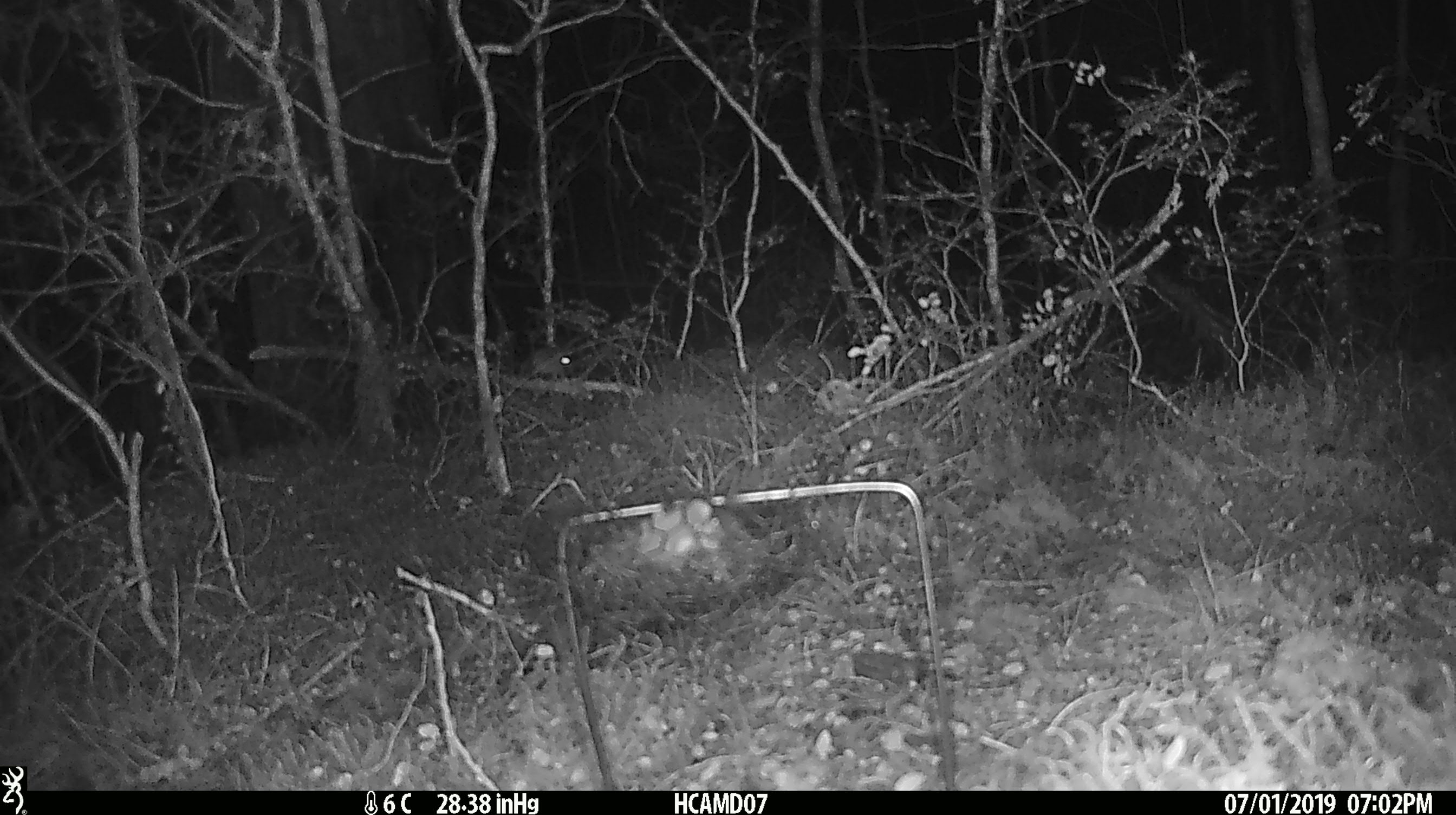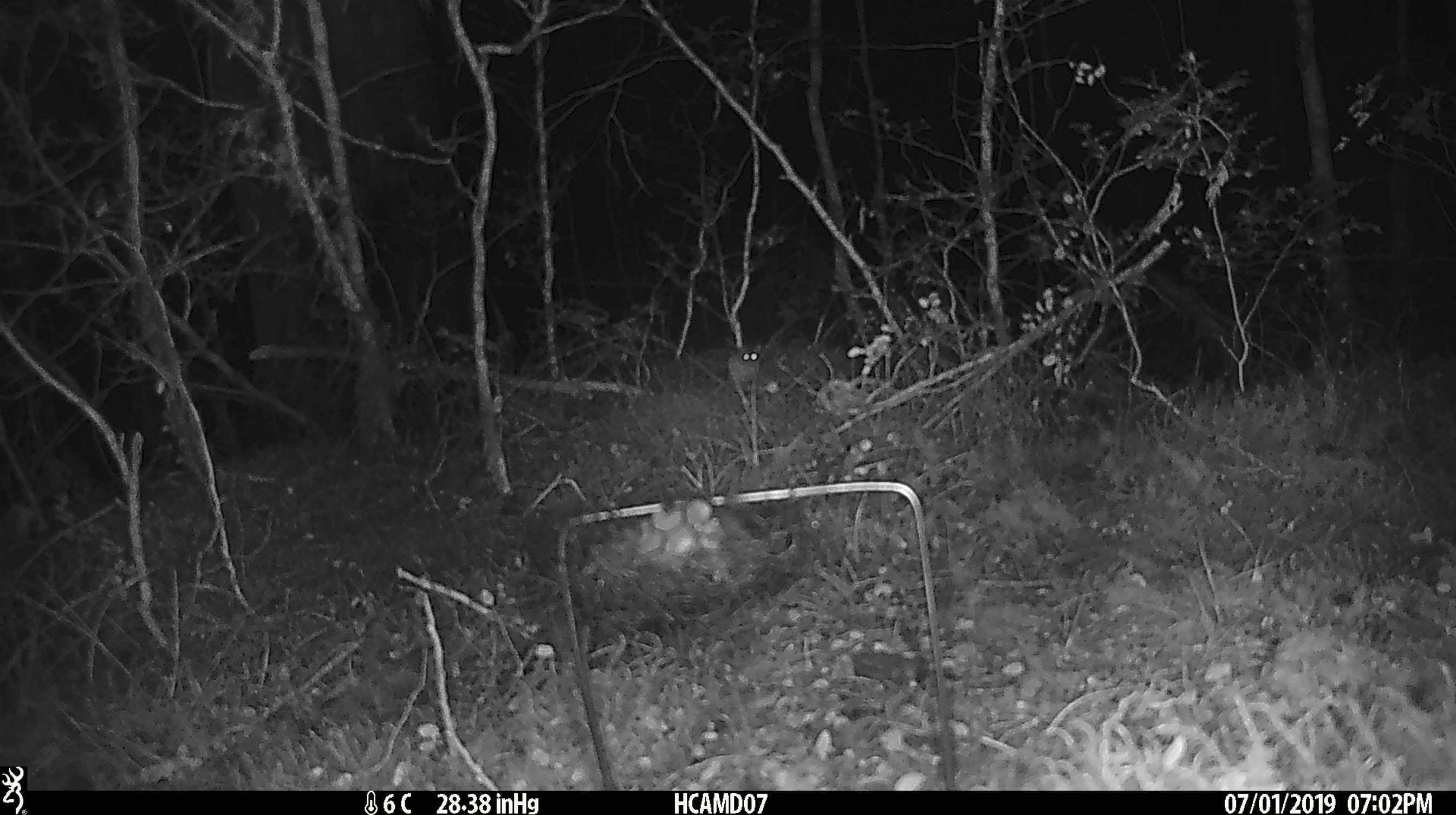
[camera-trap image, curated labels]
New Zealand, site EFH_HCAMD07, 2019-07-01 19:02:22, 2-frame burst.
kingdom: Animalia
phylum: Chordata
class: Mammalia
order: Rodentia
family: Muridae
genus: Mus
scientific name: Mus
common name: mouse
Mouse (Mus).